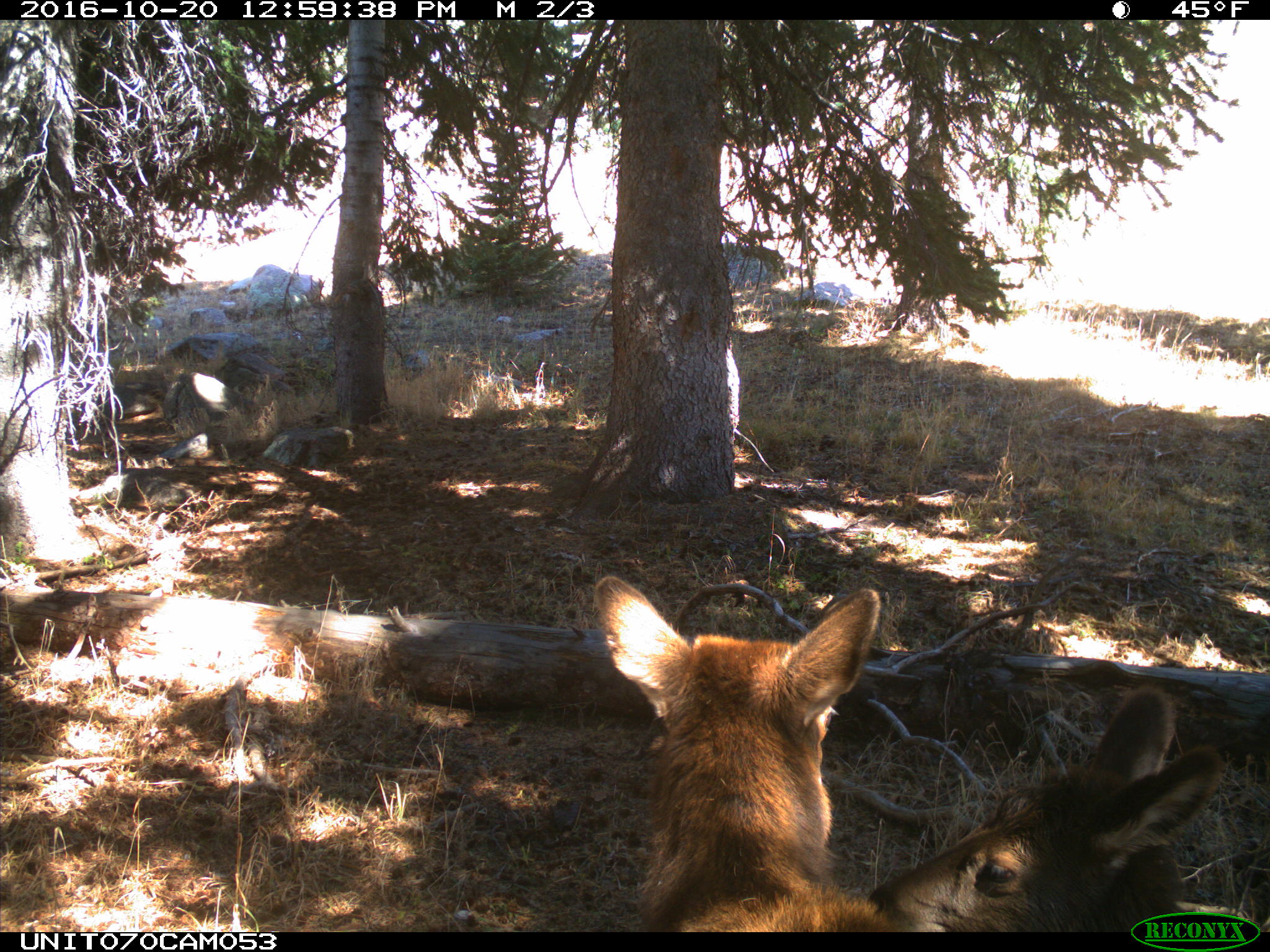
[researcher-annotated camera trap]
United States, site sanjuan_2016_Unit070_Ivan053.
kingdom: Animalia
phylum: Chordata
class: Mammalia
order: Artiodactyla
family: Cervidae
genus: Cervus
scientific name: Cervus elaphus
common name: red deer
Cervus elaphus (red deer).